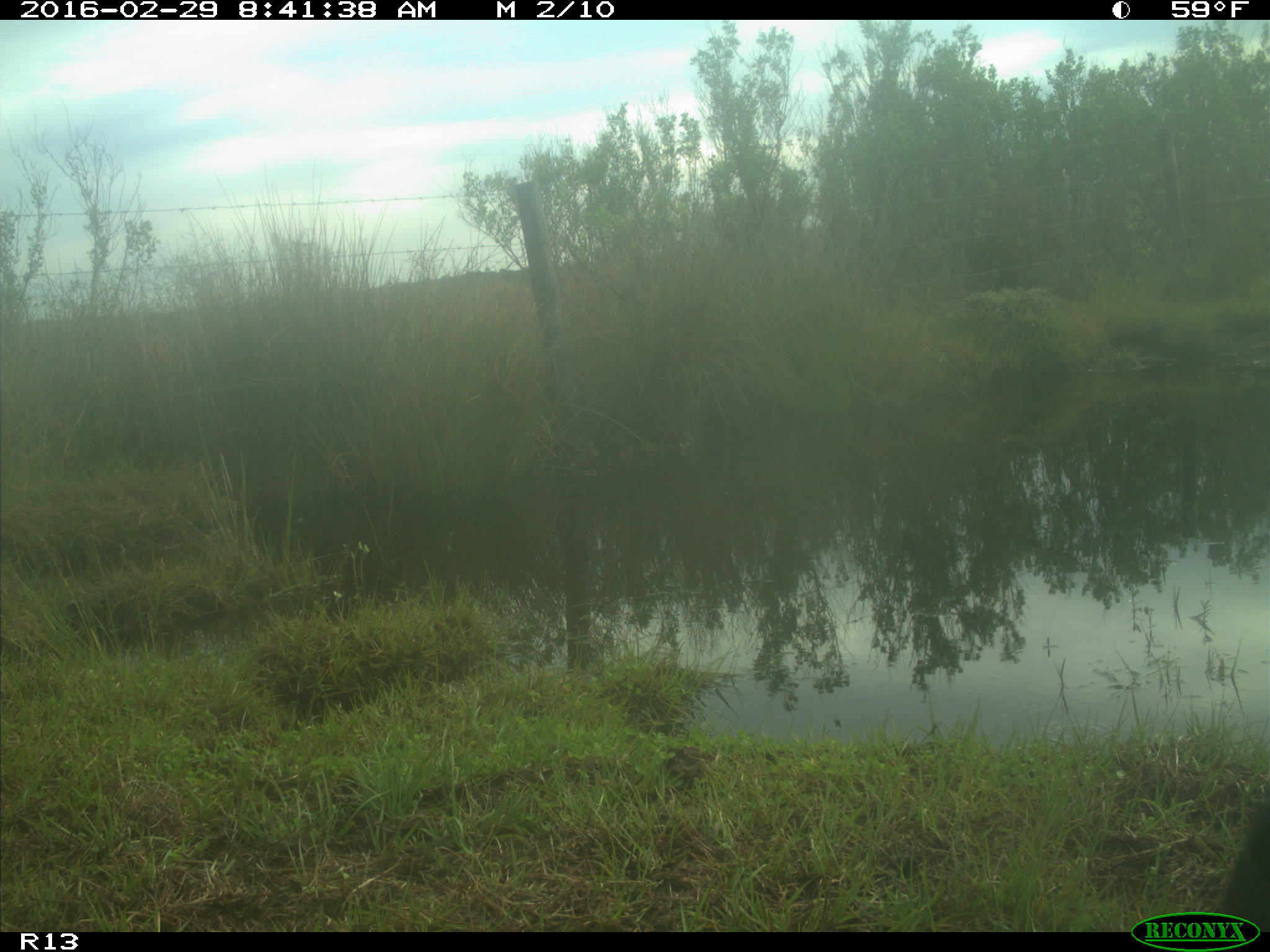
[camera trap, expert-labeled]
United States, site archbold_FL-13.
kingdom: Animalia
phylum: Chordata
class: Mammalia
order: Artiodactyla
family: Bovidae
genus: Bos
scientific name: Bos taurus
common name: domestic cow